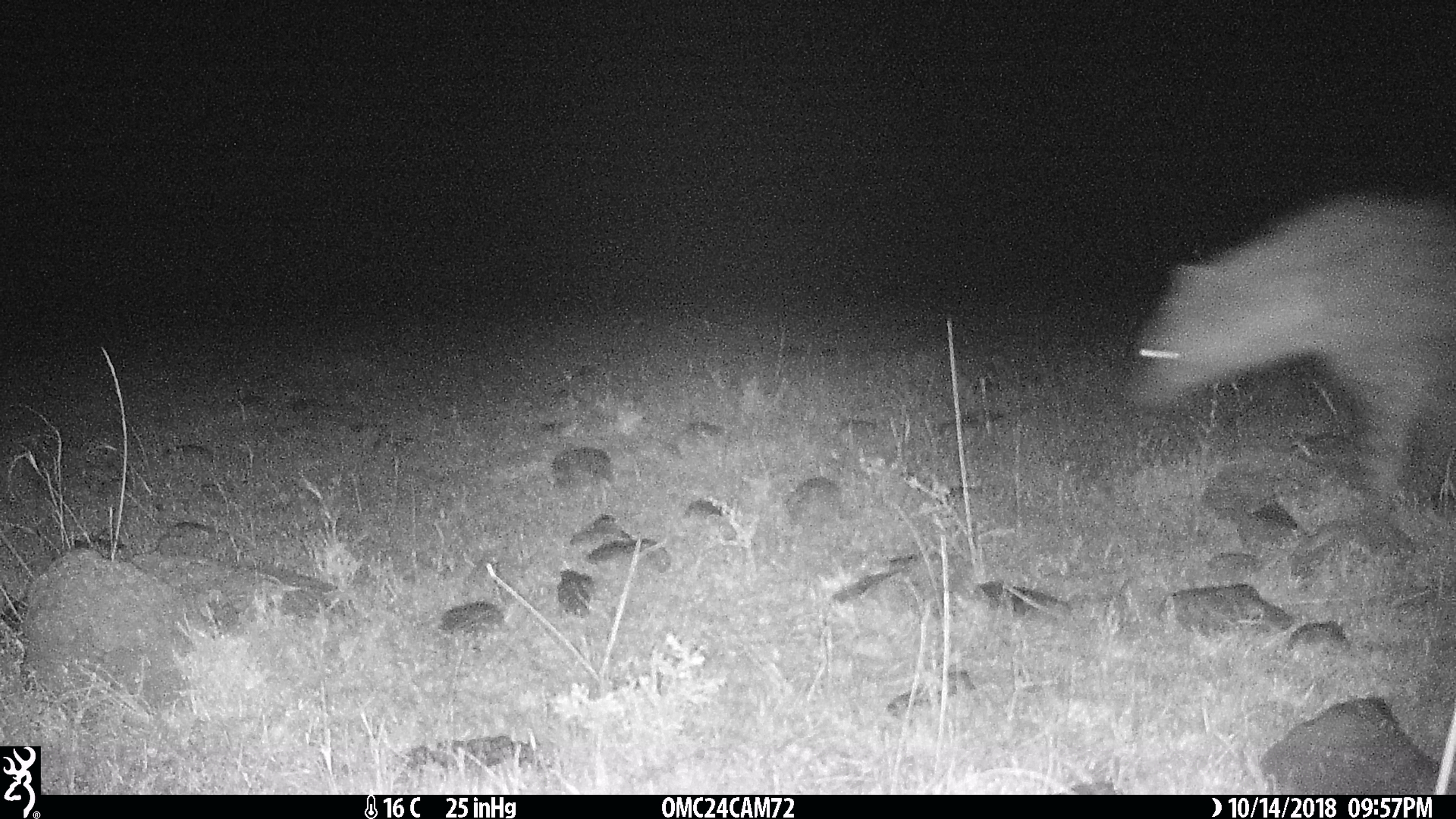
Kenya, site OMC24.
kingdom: Animalia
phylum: Chordata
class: Mammalia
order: Carnivora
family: Hyaenidae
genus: Crocuta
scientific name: Crocuta crocuta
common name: spotted hyena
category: hyena spotted